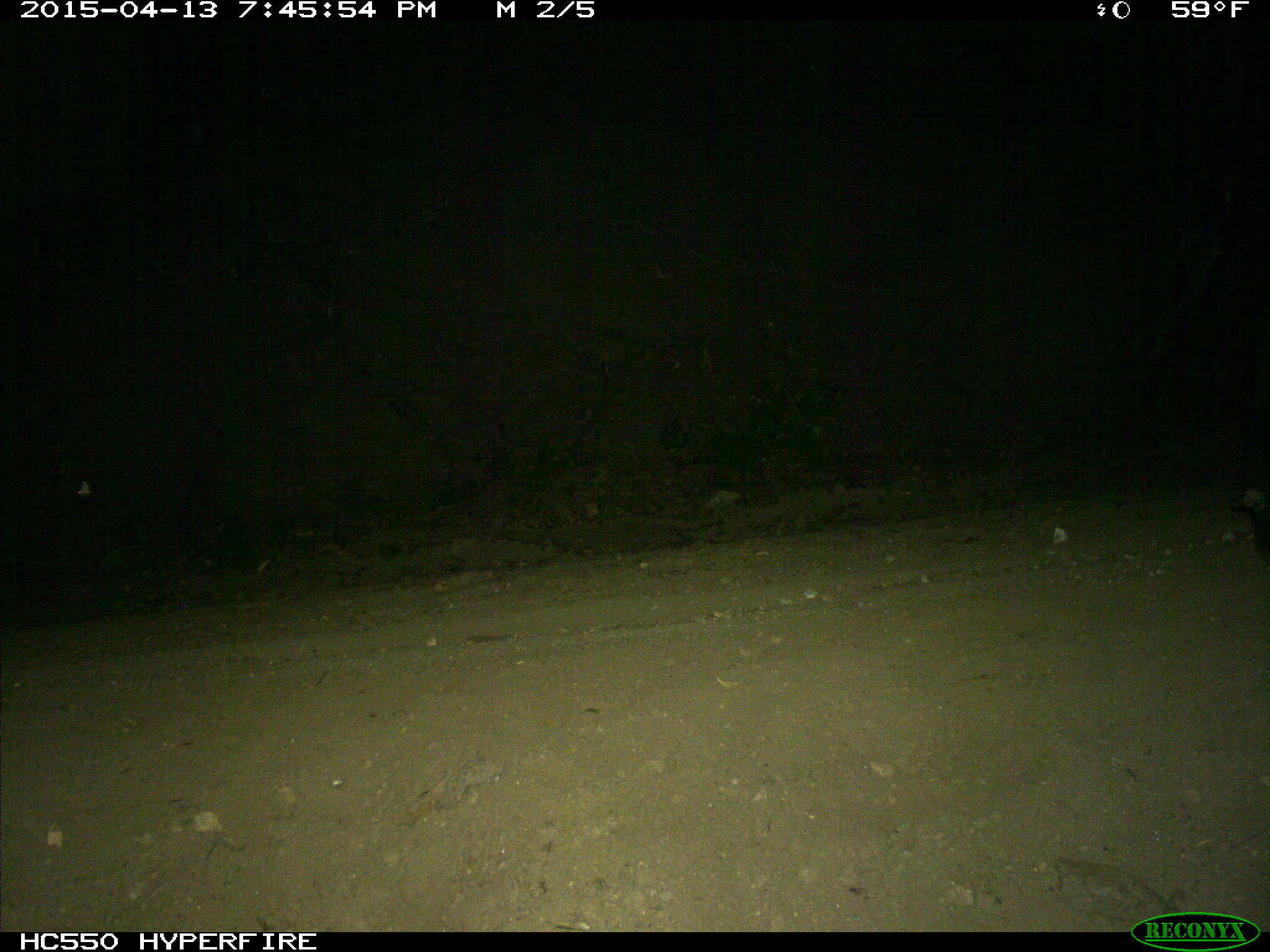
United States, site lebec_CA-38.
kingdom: Animalia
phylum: Chordata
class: Mammalia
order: Artiodactyla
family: Bovidae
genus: Bos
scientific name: Bos taurus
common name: domestic cow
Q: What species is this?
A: Bos taurus (domestic cow).